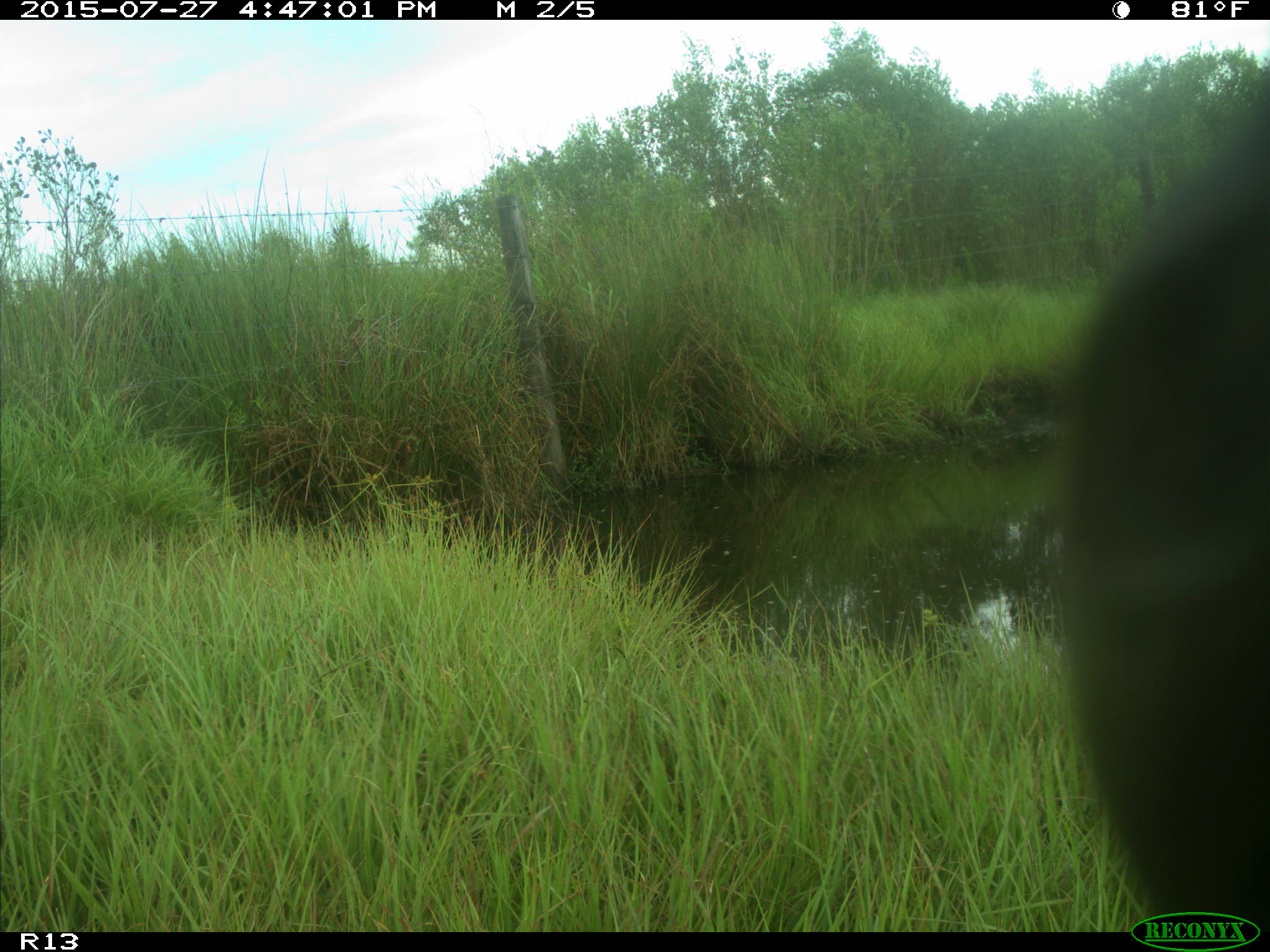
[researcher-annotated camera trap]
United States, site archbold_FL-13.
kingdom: Animalia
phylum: Chordata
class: Mammalia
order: Artiodactyla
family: Bovidae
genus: Bos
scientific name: Bos taurus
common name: domestic cow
Bos taurus (domestic cow).